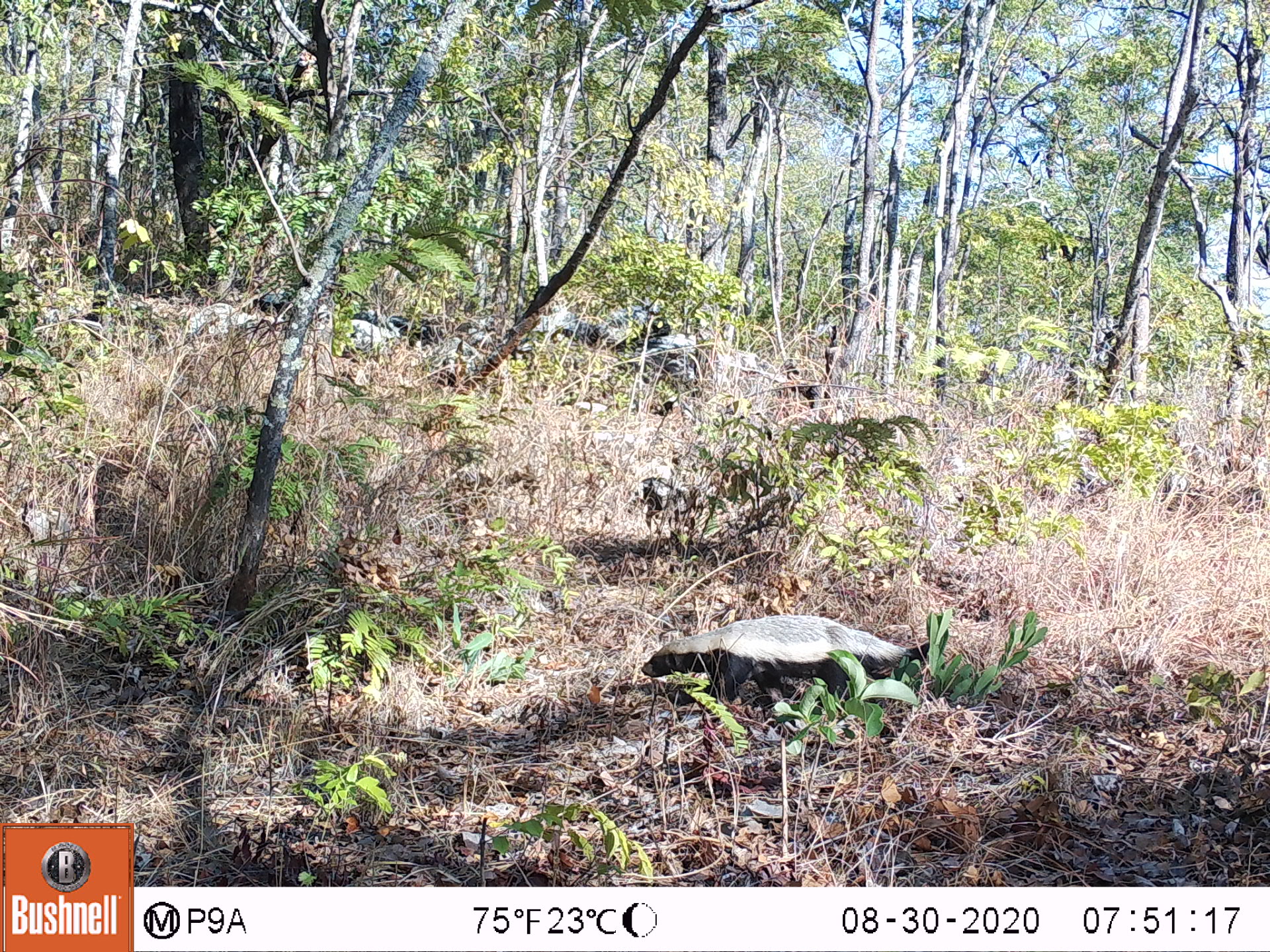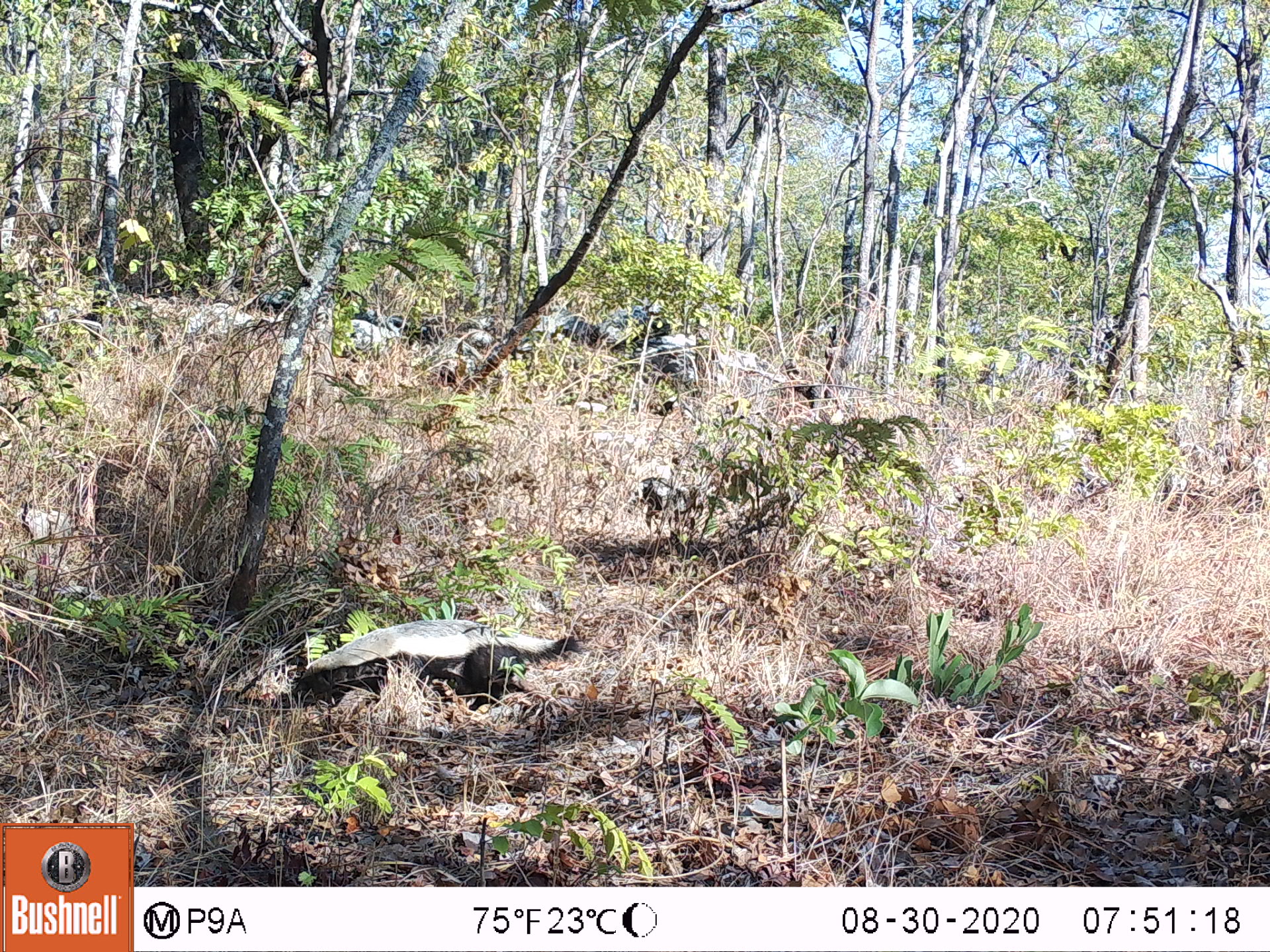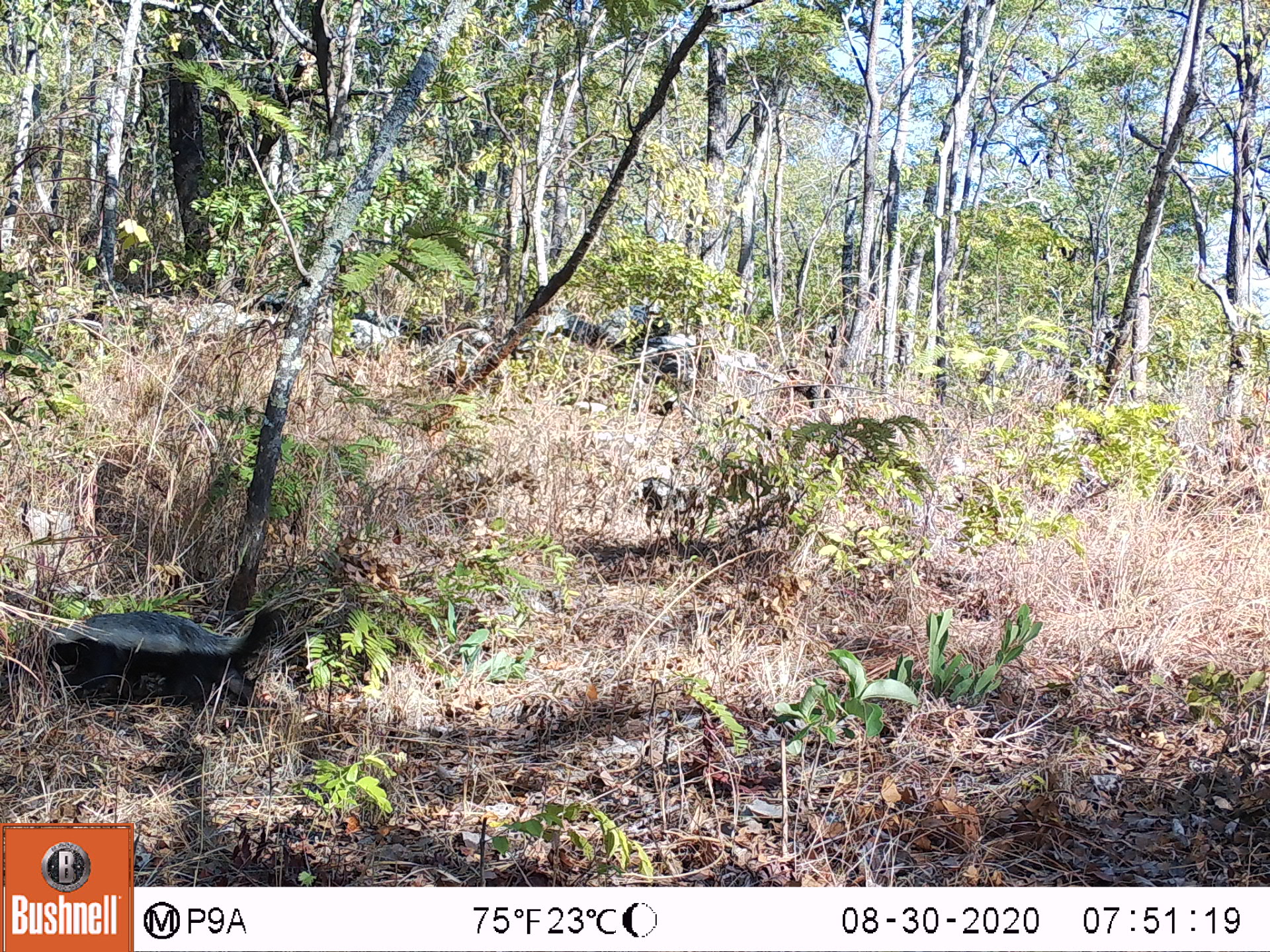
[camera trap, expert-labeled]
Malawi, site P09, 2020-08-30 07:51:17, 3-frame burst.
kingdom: Animalia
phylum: Chordata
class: Mammalia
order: Carnivora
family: Mustelidae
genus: Mellivora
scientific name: Mellivora capensis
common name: honey badger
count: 1